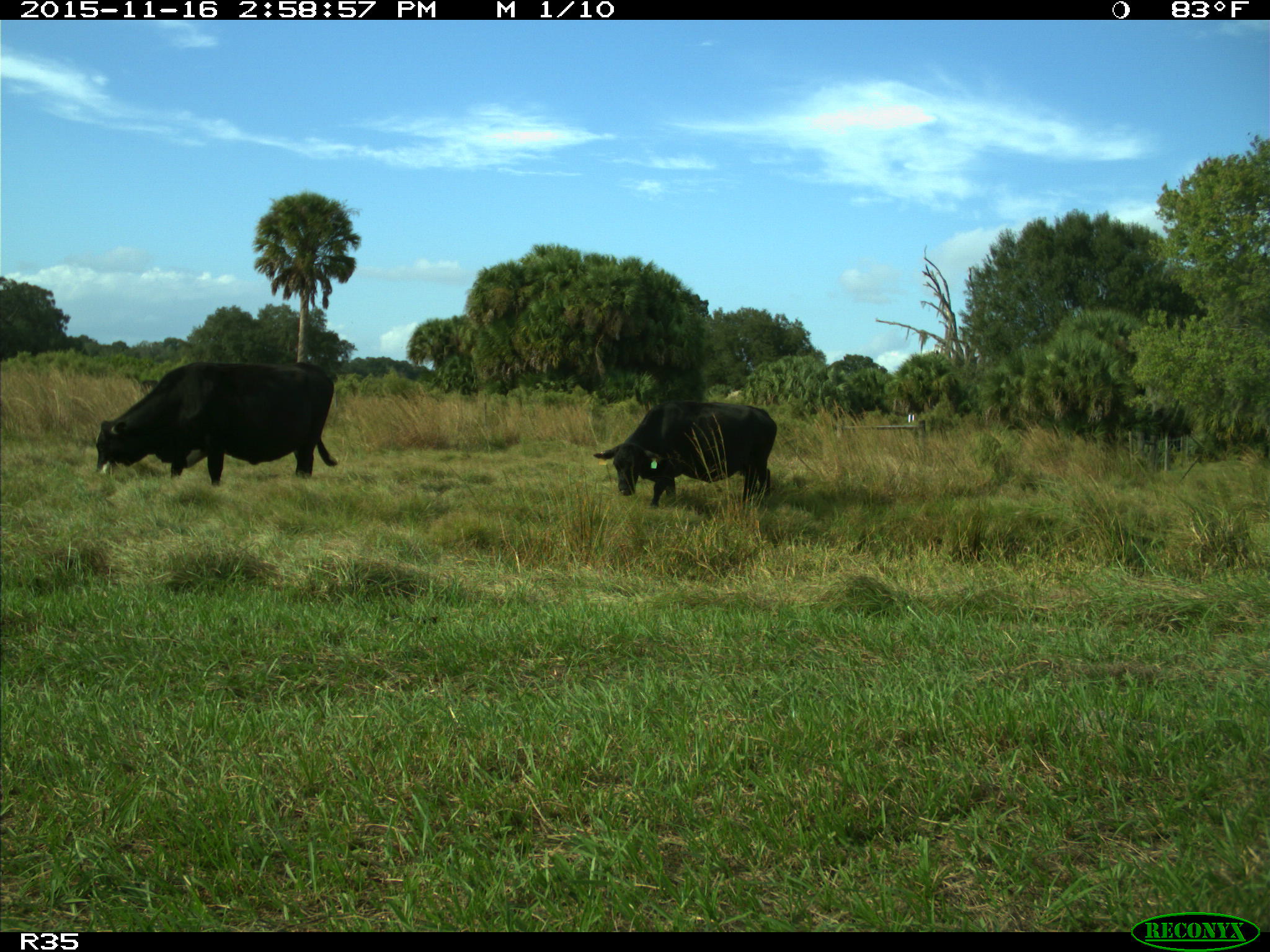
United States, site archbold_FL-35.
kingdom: Animalia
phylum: Chordata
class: Mammalia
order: Artiodactyla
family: Bovidae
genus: Bos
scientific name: Bos taurus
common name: domestic cow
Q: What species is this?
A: Bos taurus (domestic cow).